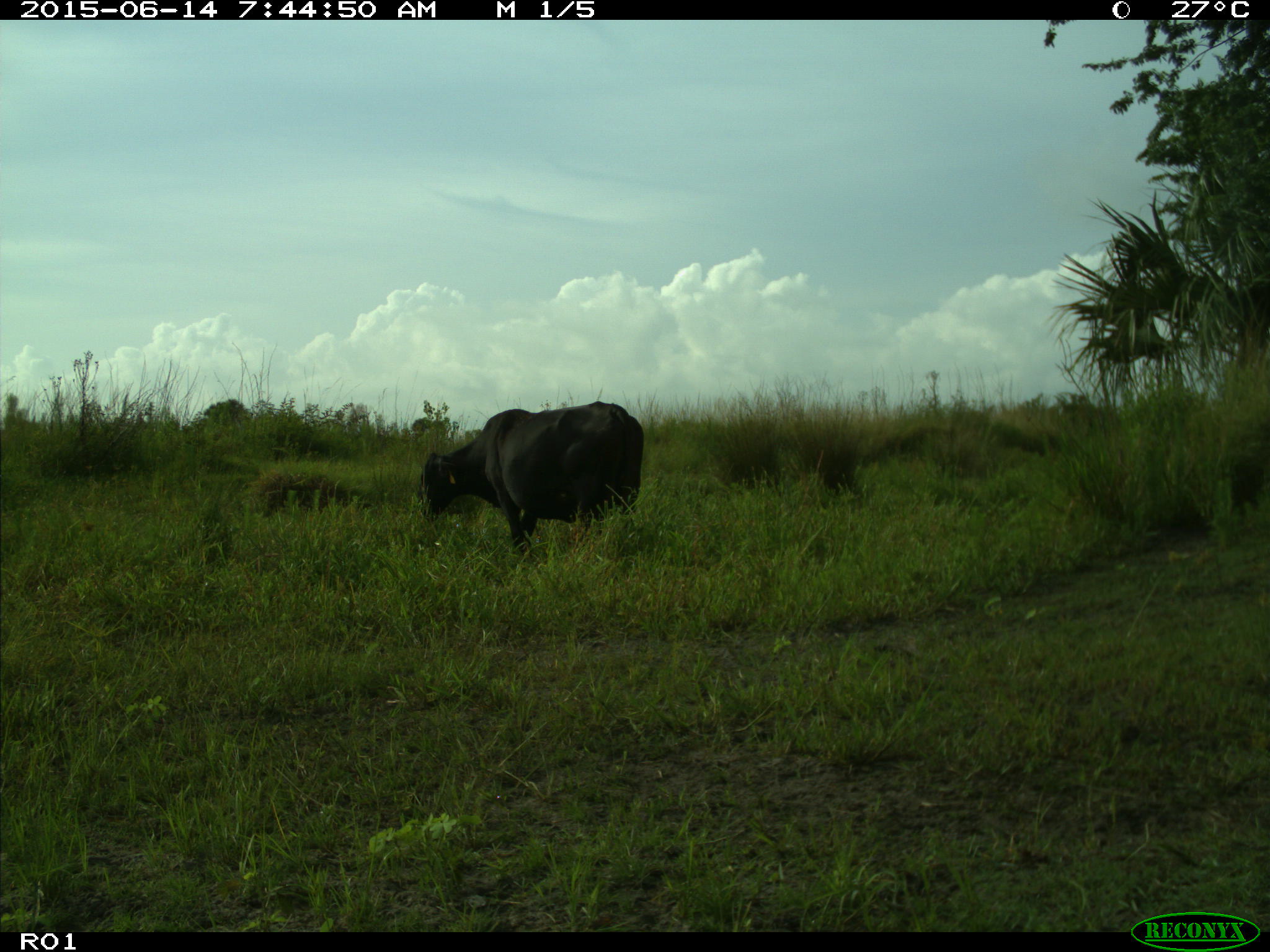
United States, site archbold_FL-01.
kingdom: Animalia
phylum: Chordata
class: Mammalia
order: Artiodactyla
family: Bovidae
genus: Bos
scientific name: Bos taurus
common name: domestic cow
Bos taurus (domestic cow).